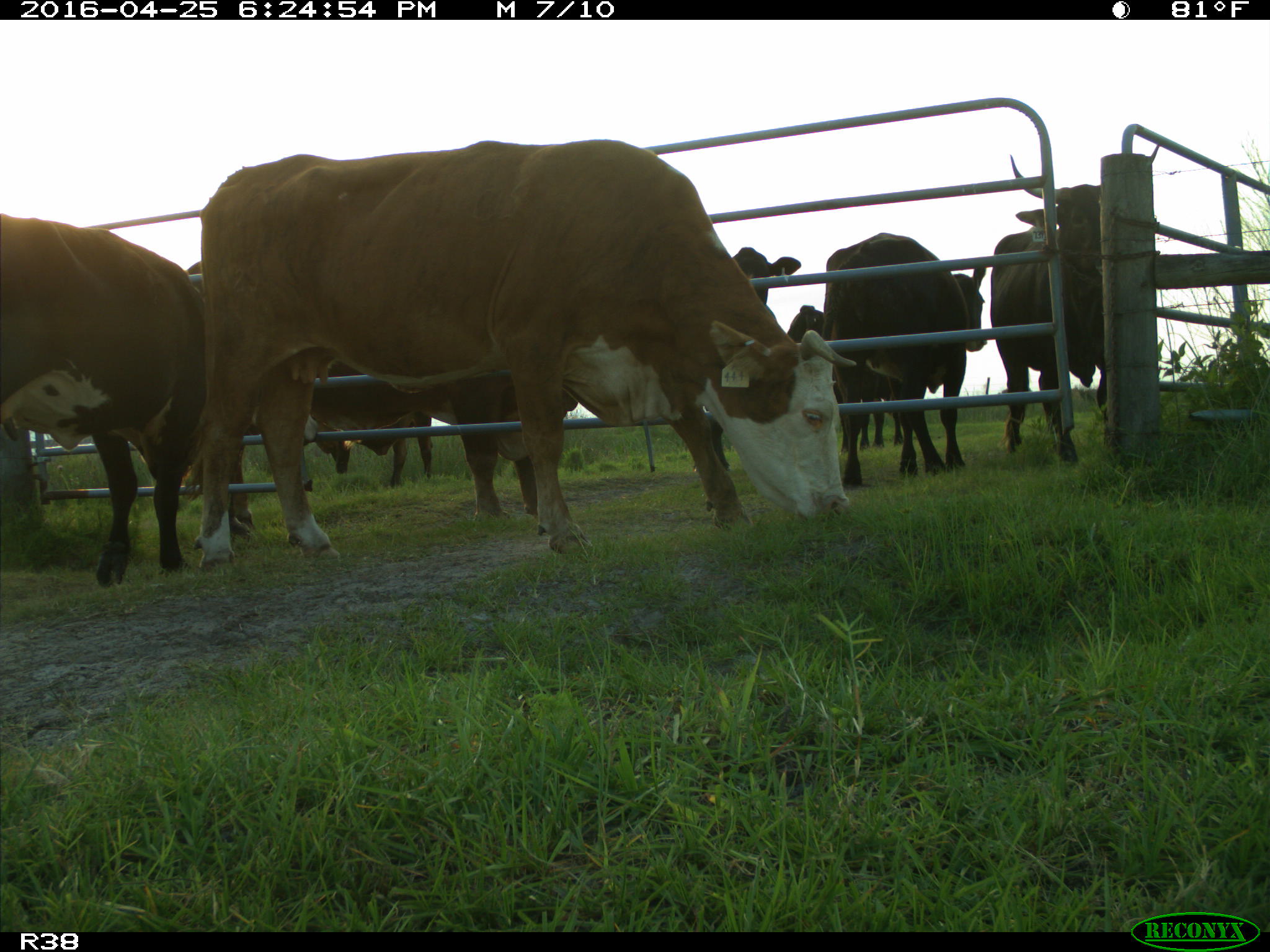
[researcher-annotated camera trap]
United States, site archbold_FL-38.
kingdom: Animalia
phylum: Chordata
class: Mammalia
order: Artiodactyla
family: Bovidae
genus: Bos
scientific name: Bos taurus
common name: domestic cow